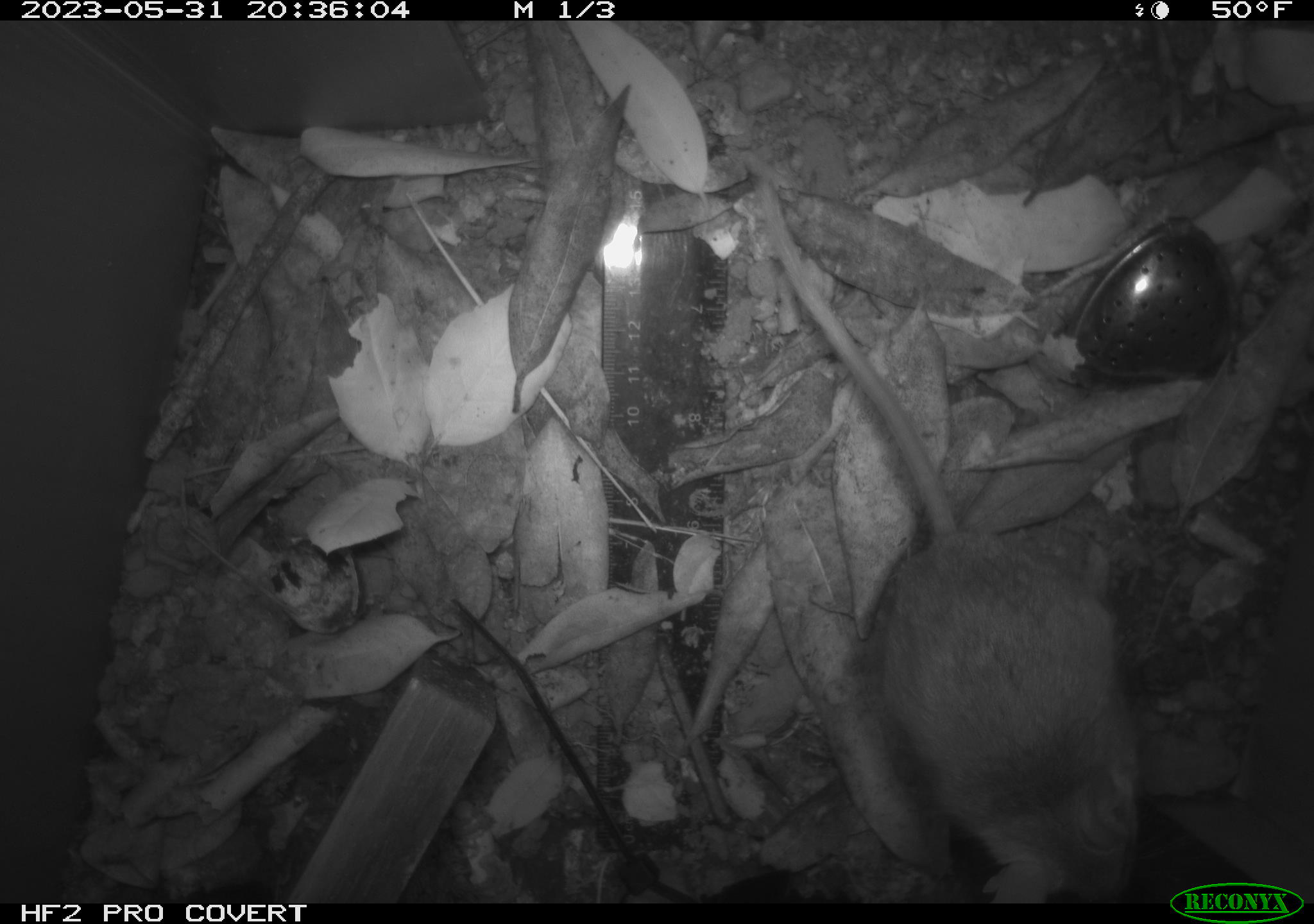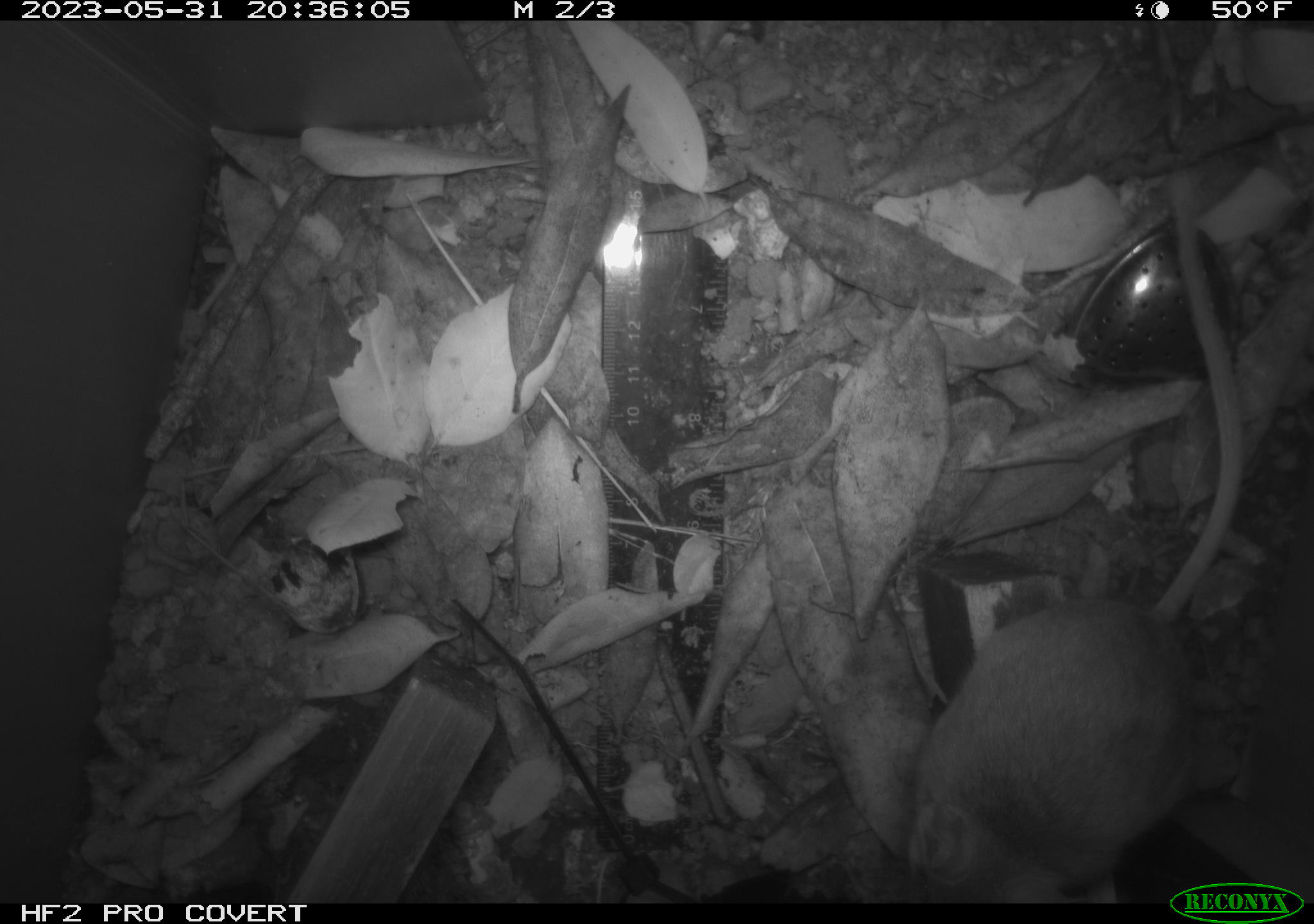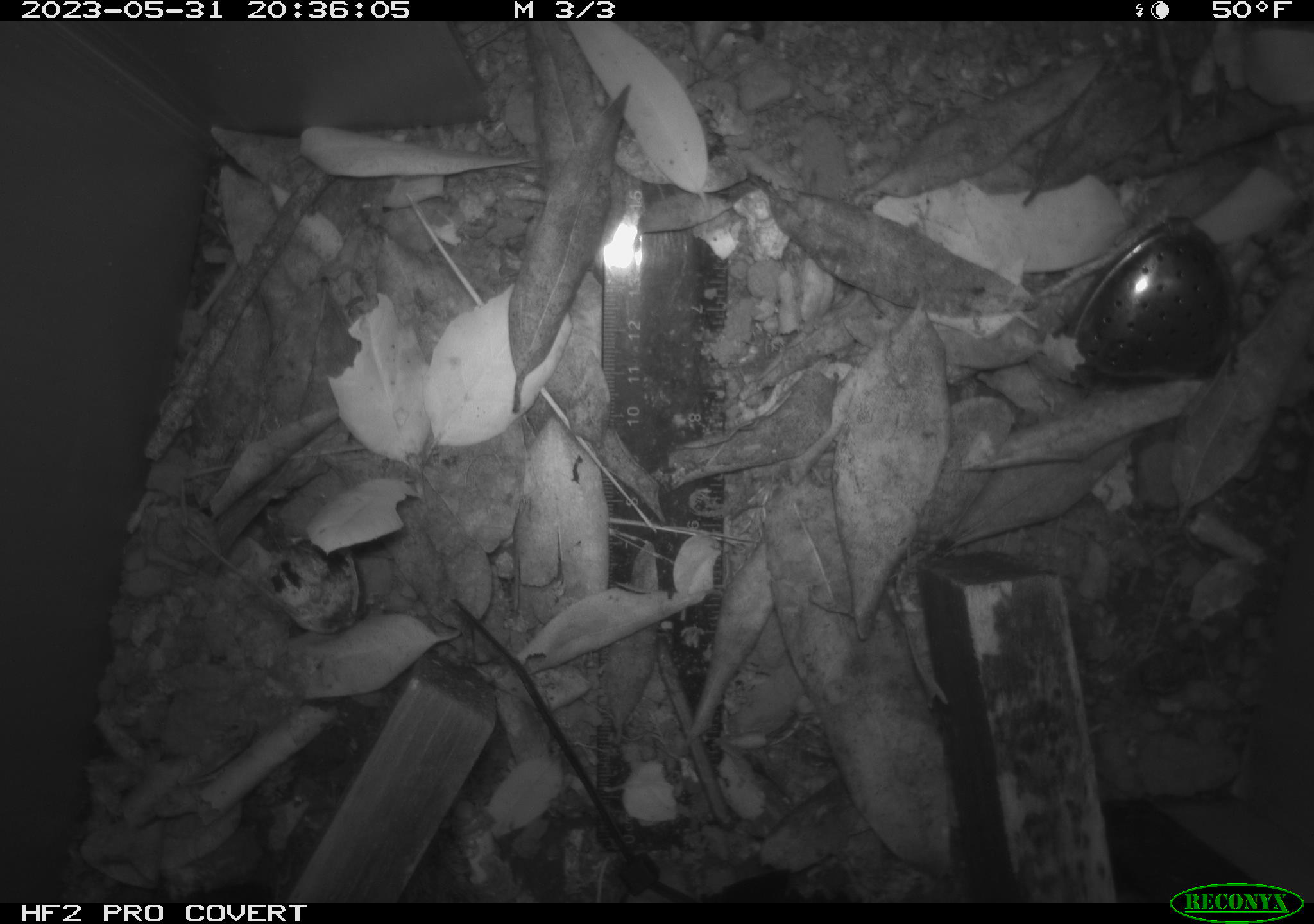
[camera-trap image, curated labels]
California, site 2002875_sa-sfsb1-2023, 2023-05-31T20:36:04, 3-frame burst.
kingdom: Animalia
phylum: Chordata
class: Mammalia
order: Rodentia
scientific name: Rodentia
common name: mouse species